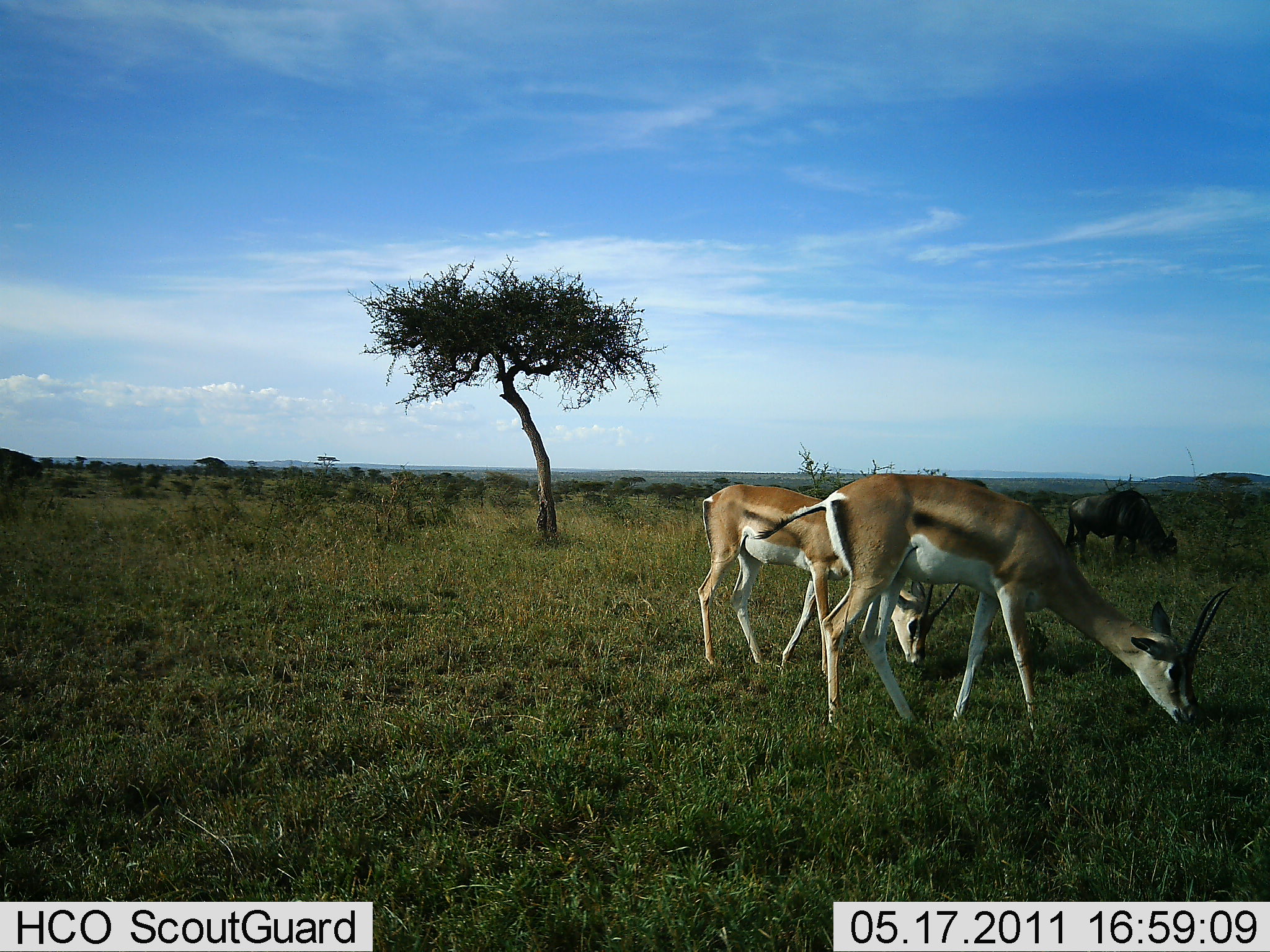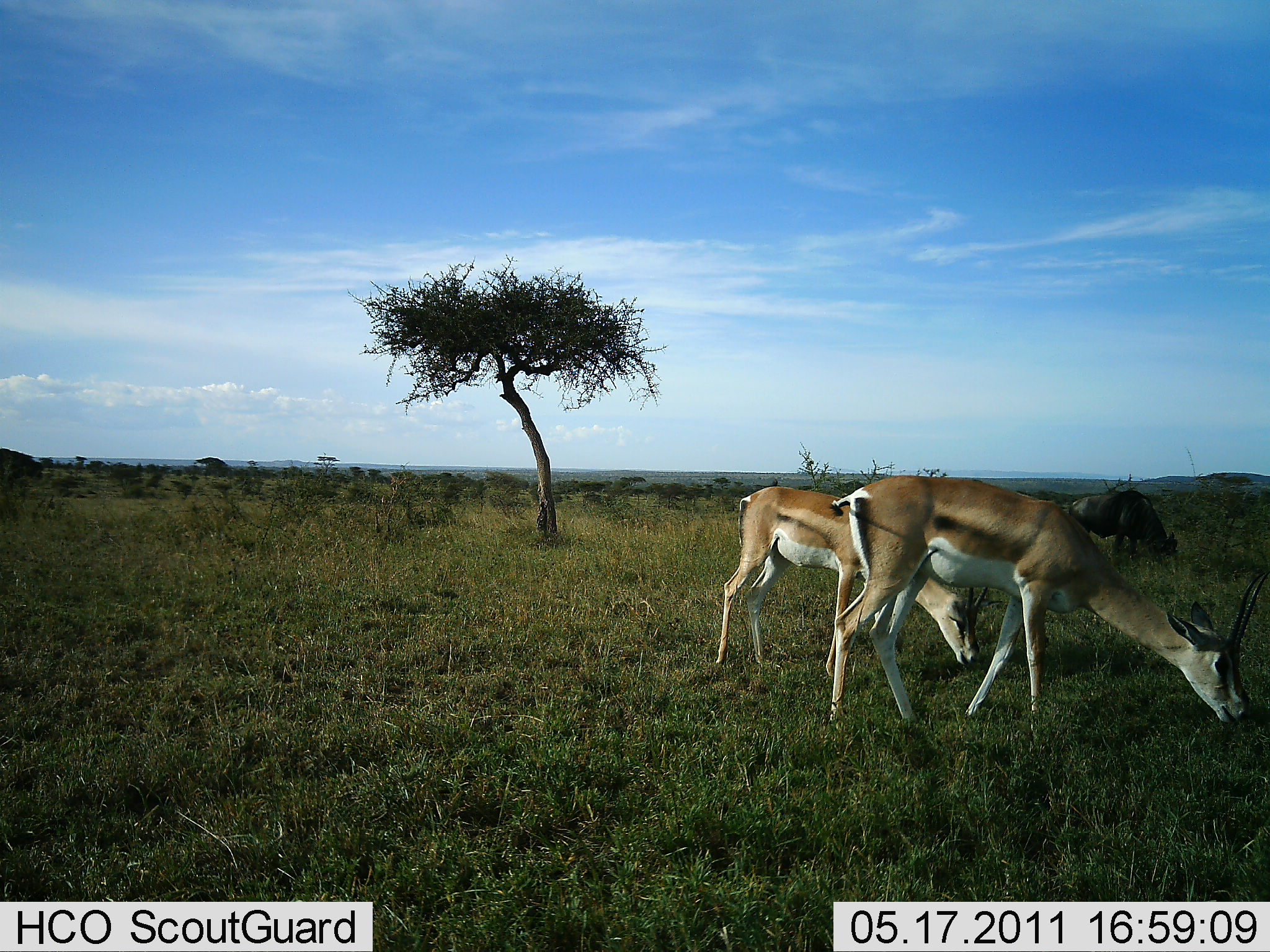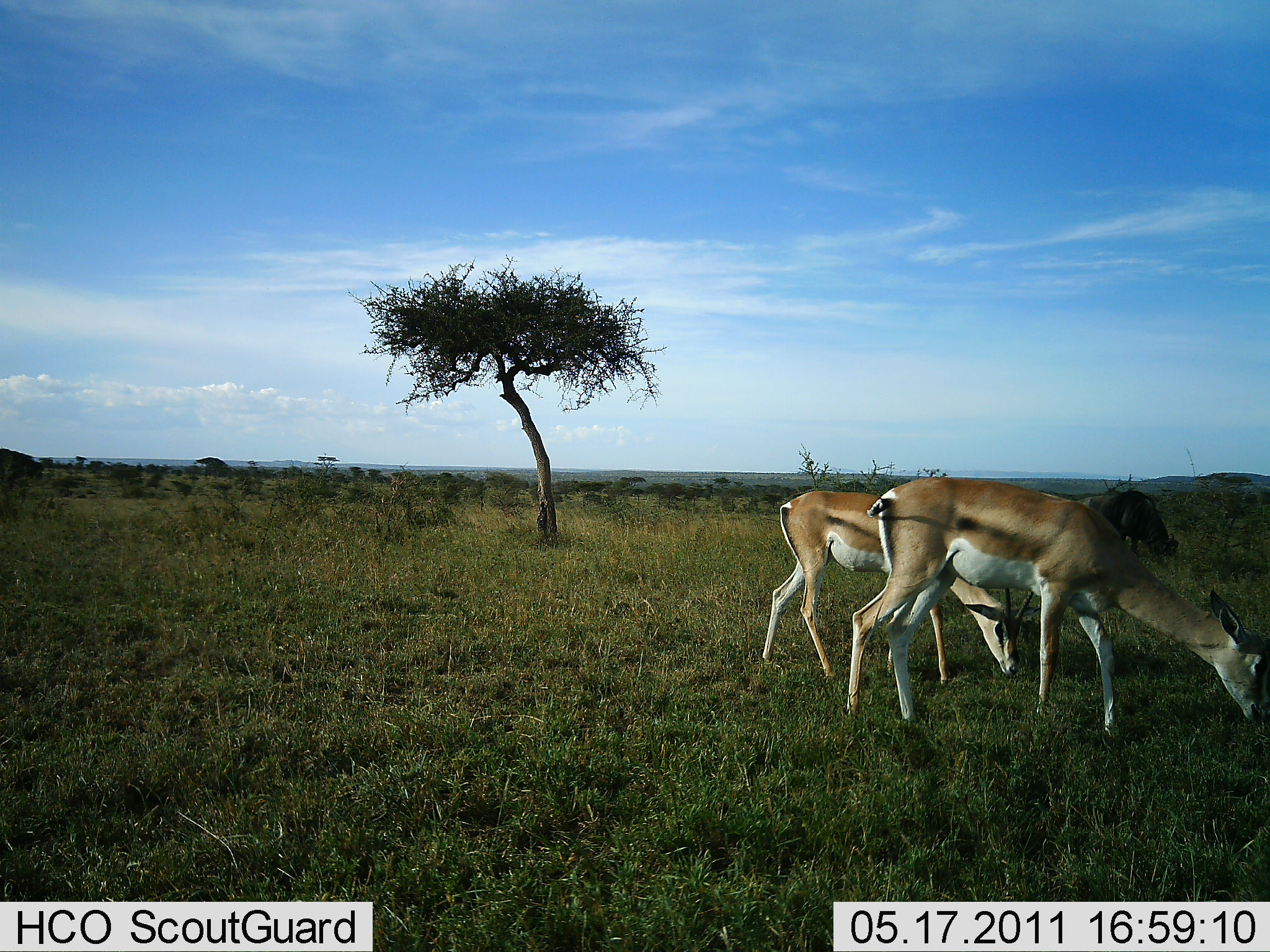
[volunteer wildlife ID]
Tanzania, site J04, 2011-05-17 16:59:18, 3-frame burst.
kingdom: Animalia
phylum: Chordata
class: Mammalia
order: Artiodactyla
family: Bovidae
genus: Nanger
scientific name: Nanger granti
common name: grant's gazelle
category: gazellegrants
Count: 2.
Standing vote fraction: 36%.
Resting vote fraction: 0%.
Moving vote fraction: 9%.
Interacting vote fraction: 0%.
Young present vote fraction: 0%.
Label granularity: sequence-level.